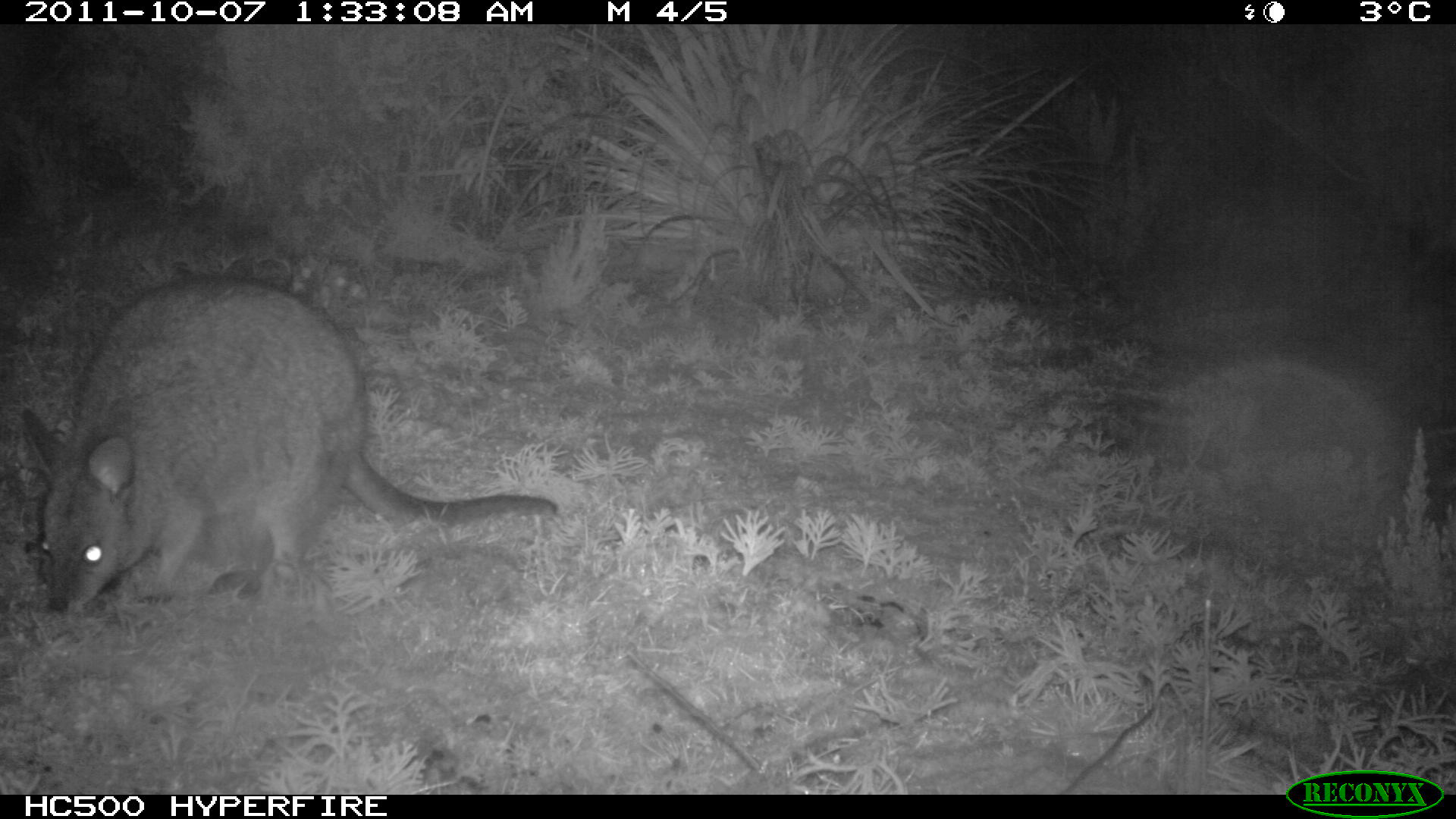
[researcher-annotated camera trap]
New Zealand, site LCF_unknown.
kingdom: Animalia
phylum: Chordata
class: Mammalia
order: Diprotodontia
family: Macropodidae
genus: Notamacropus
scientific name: Notamacropus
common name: wallaby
Wallaby (Notamacropus).